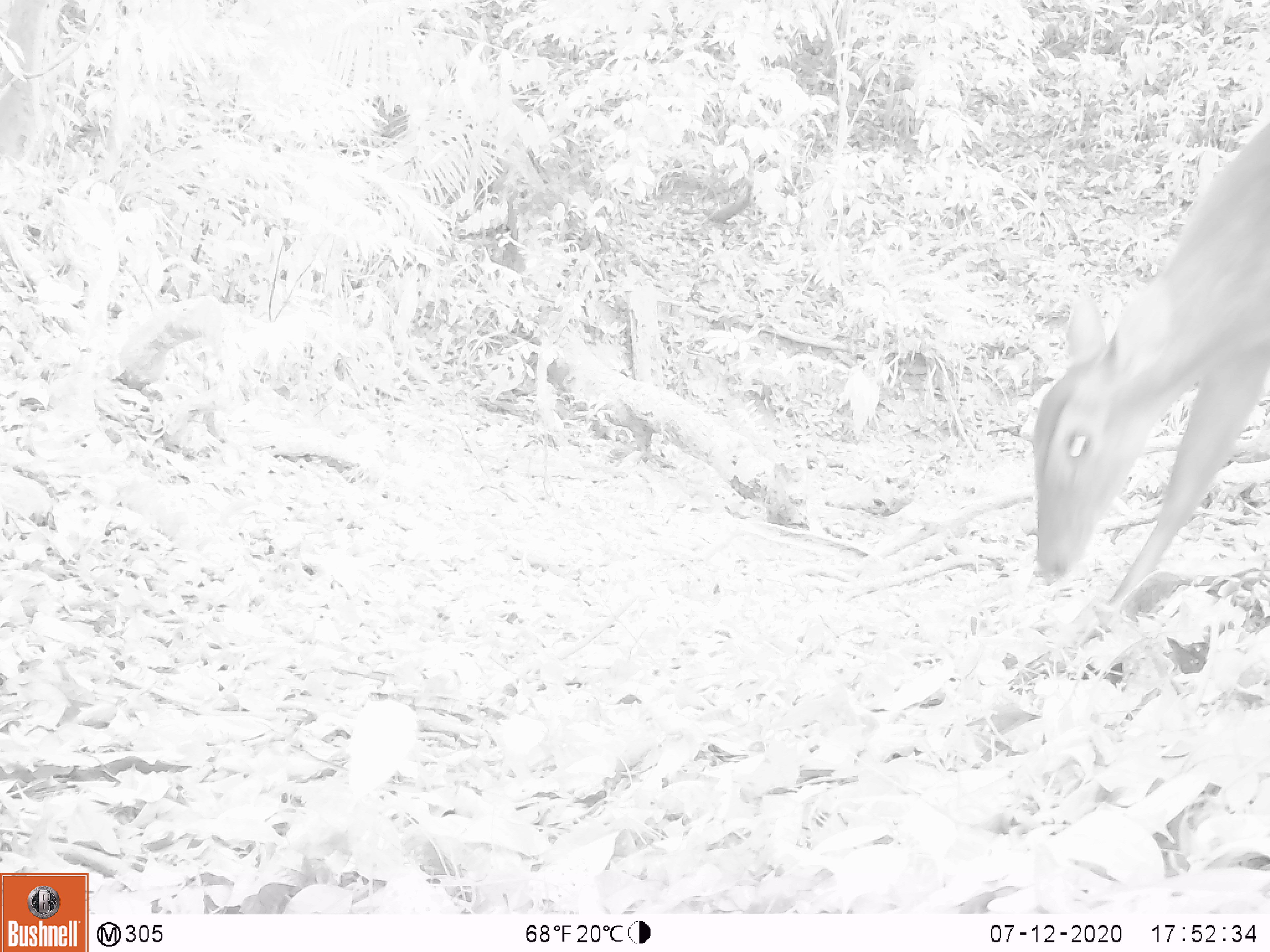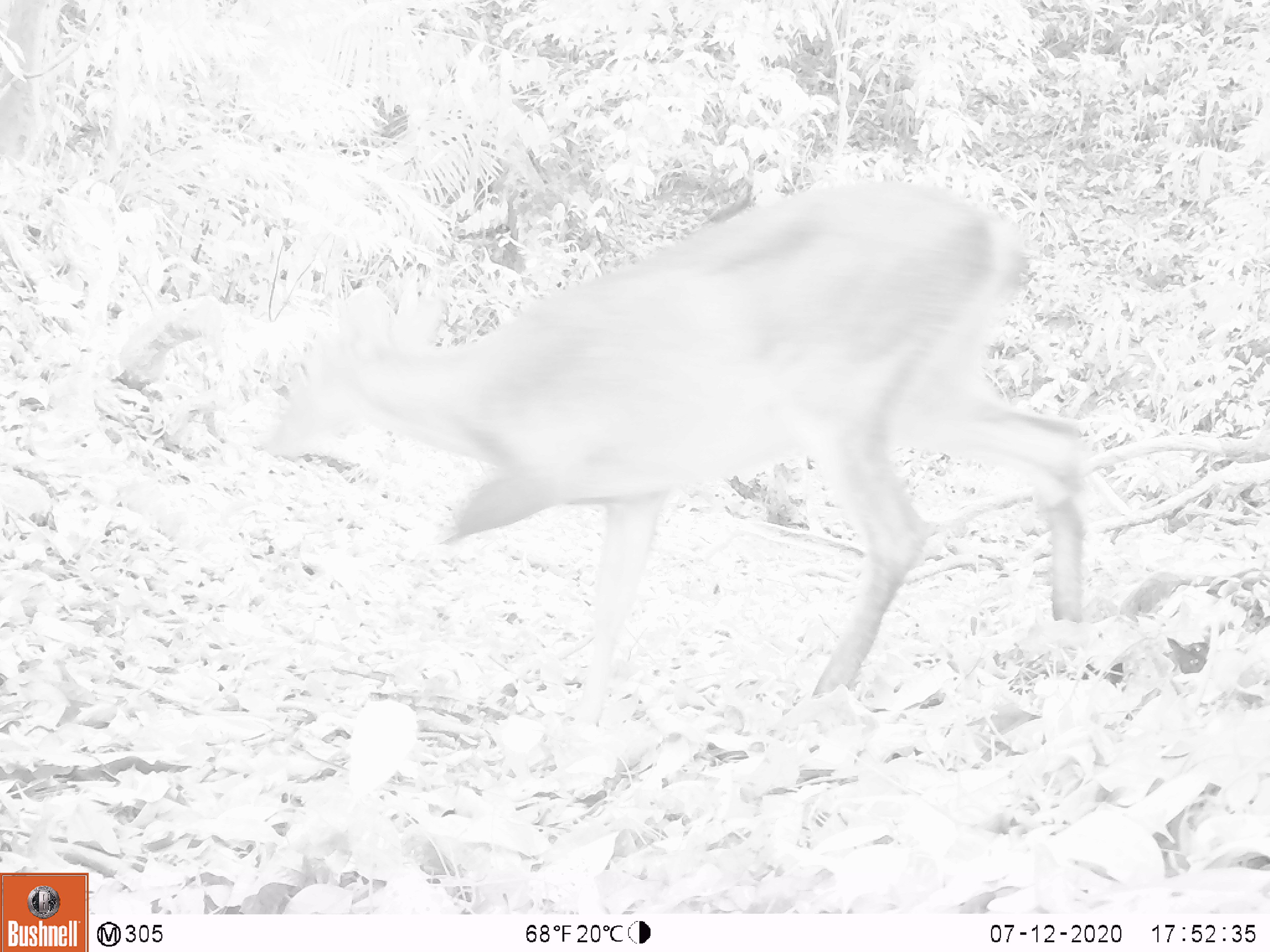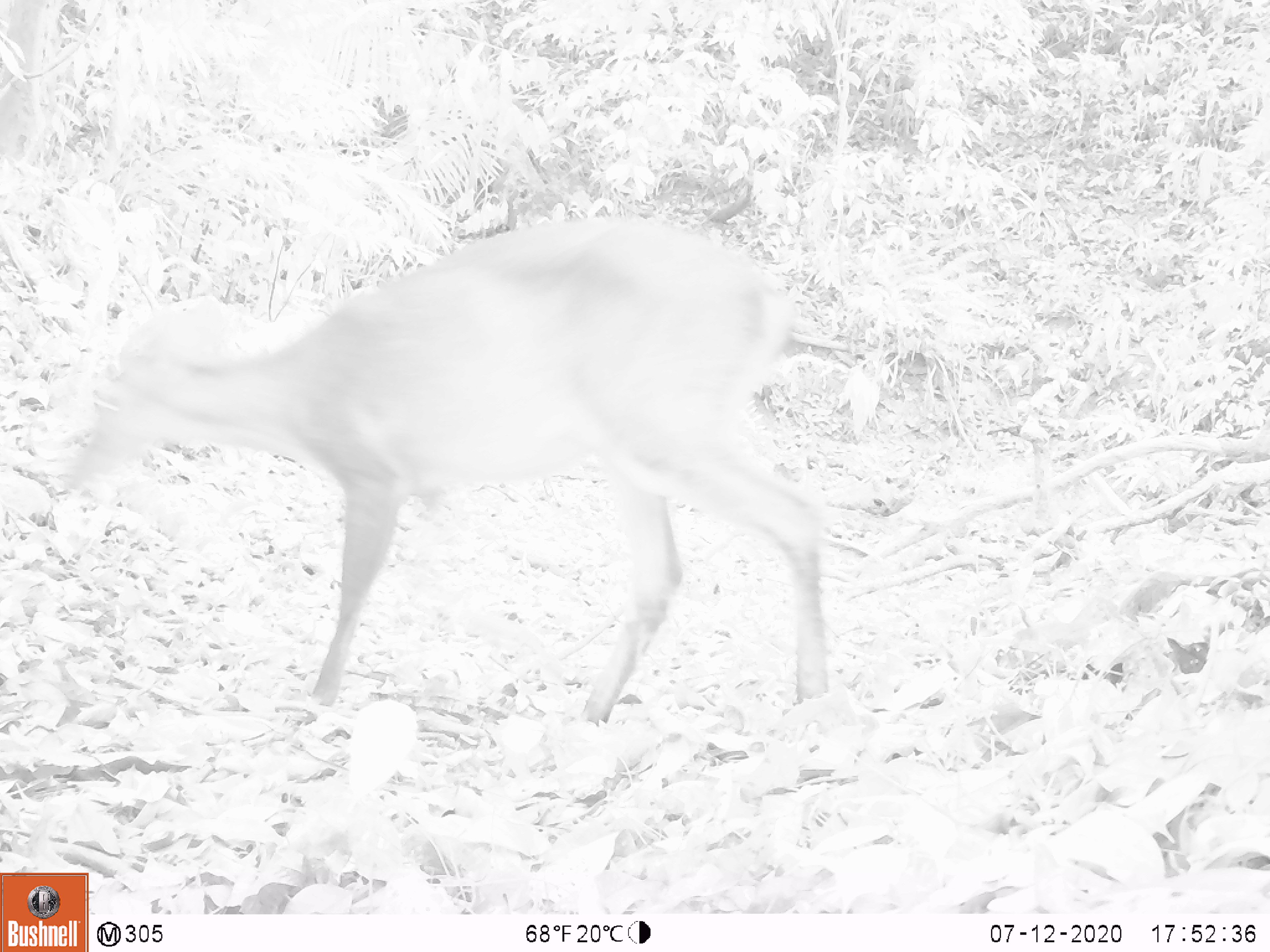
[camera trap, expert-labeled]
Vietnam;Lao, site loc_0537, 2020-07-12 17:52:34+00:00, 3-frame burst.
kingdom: Animalia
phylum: Chordata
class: Mammalia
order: Artiodactyla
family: Cervidae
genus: Muntiacus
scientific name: Muntiacus vuquangensis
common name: large-antlered muntjac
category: large antlered muntjac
Large antlered muntjac (large-antlered muntjac) (Muntiacus vuquangensis). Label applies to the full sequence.